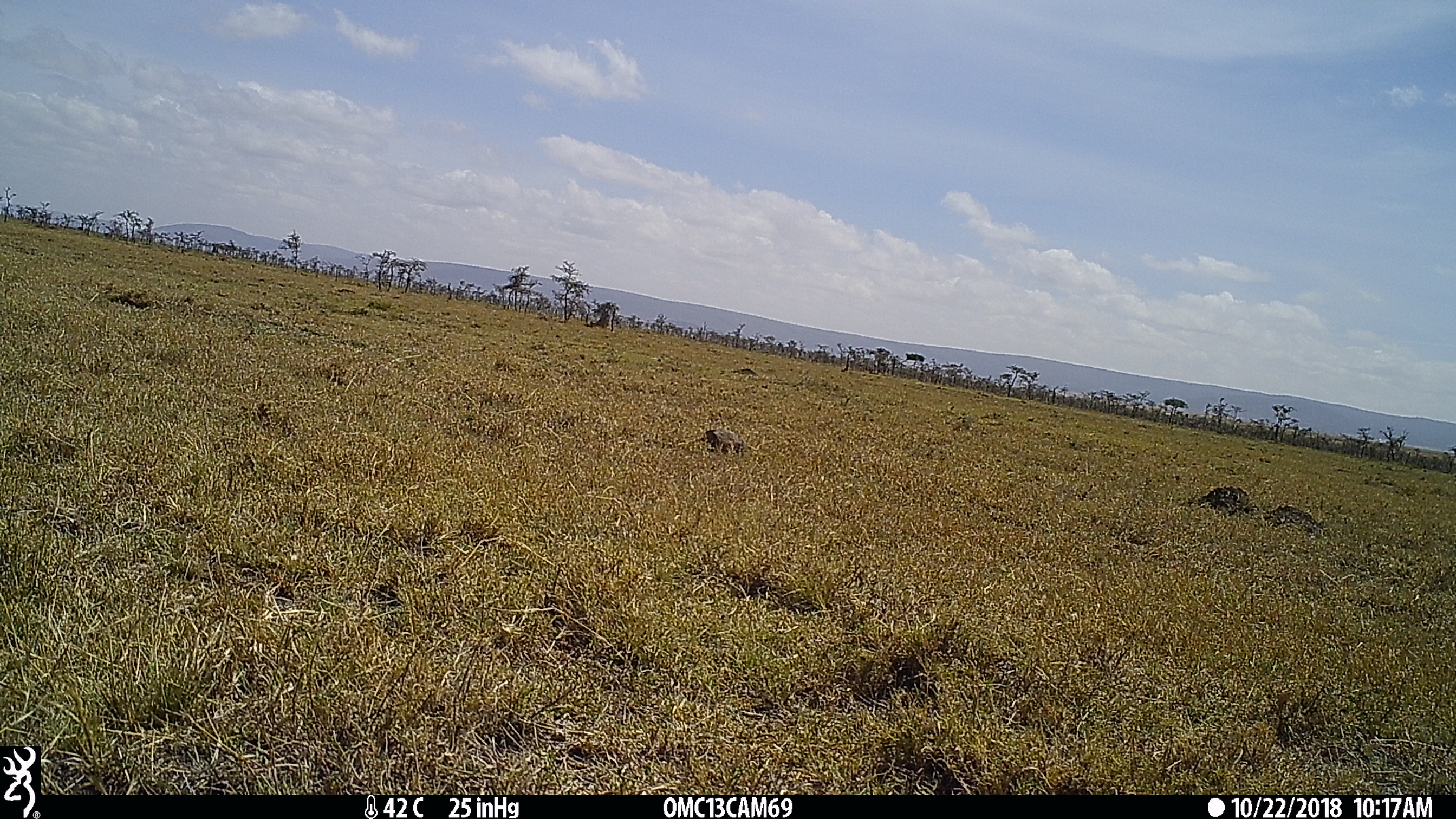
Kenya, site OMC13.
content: unidentified animal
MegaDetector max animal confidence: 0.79